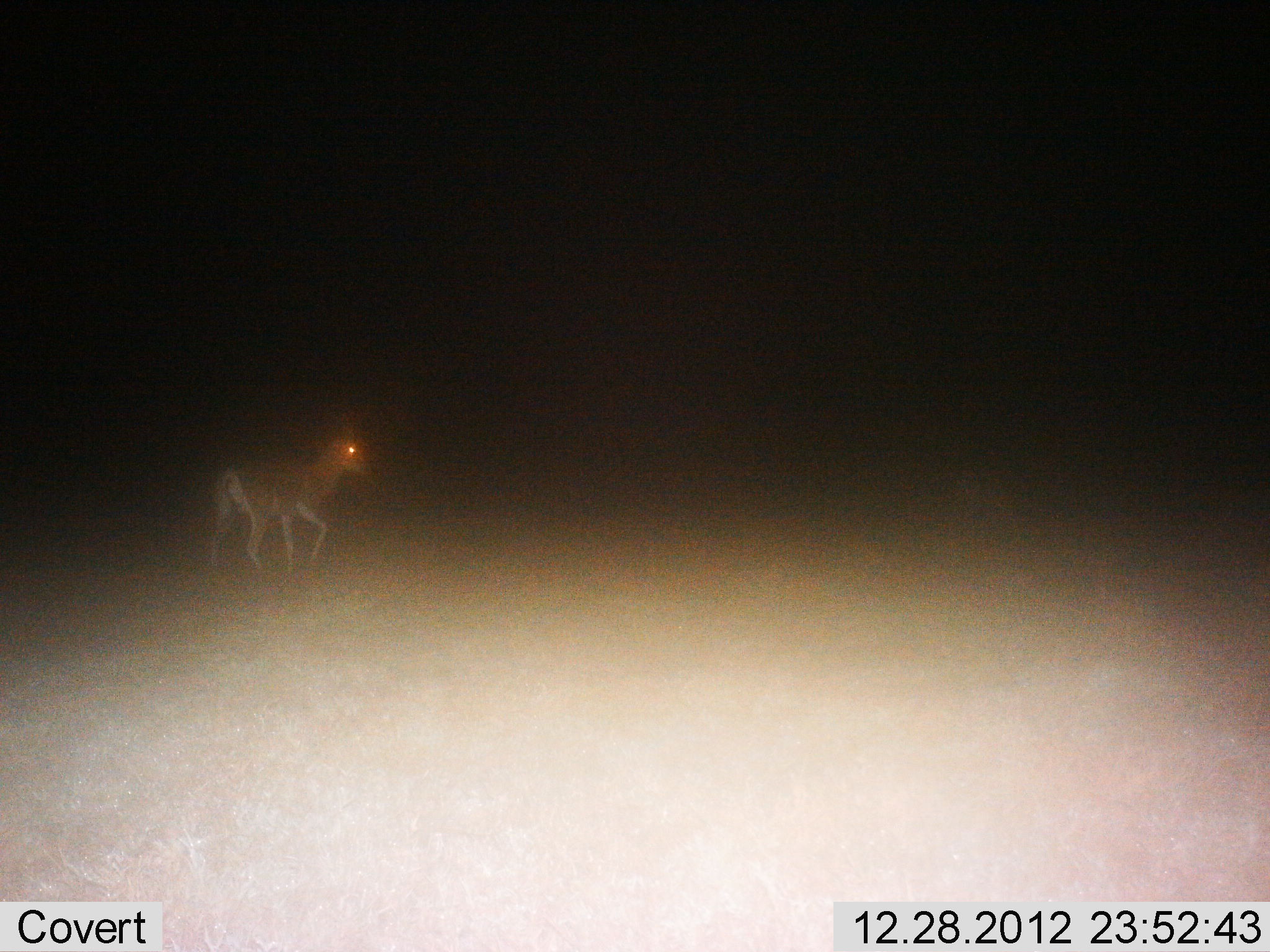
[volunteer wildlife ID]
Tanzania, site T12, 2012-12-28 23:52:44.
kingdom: Animalia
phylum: Chordata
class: Mammalia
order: Artiodactyla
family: Bovidae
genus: Nanger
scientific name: Nanger granti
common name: grant's gazelle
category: gazellegrants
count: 1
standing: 40%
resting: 0%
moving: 70%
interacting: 0%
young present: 0%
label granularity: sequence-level